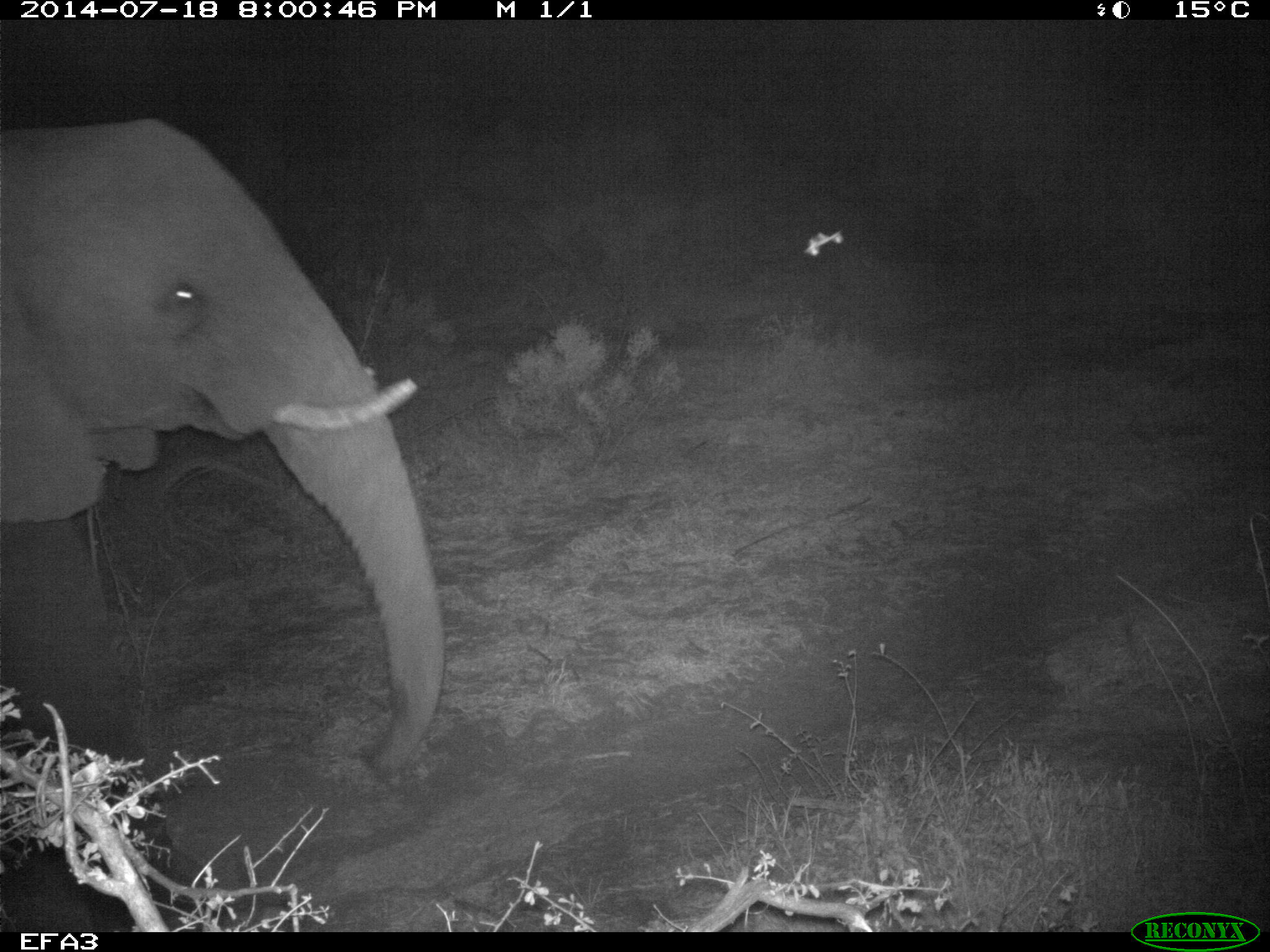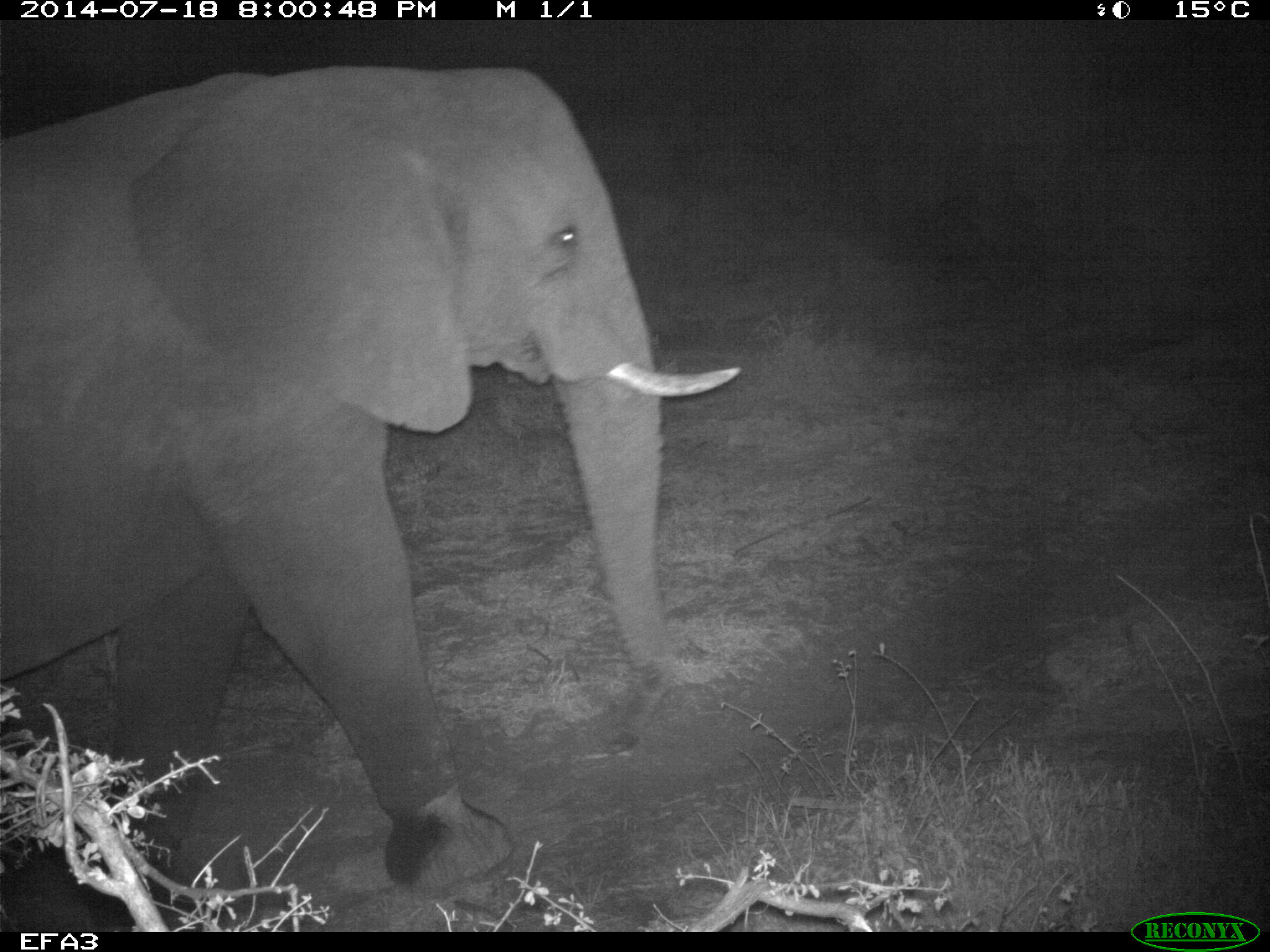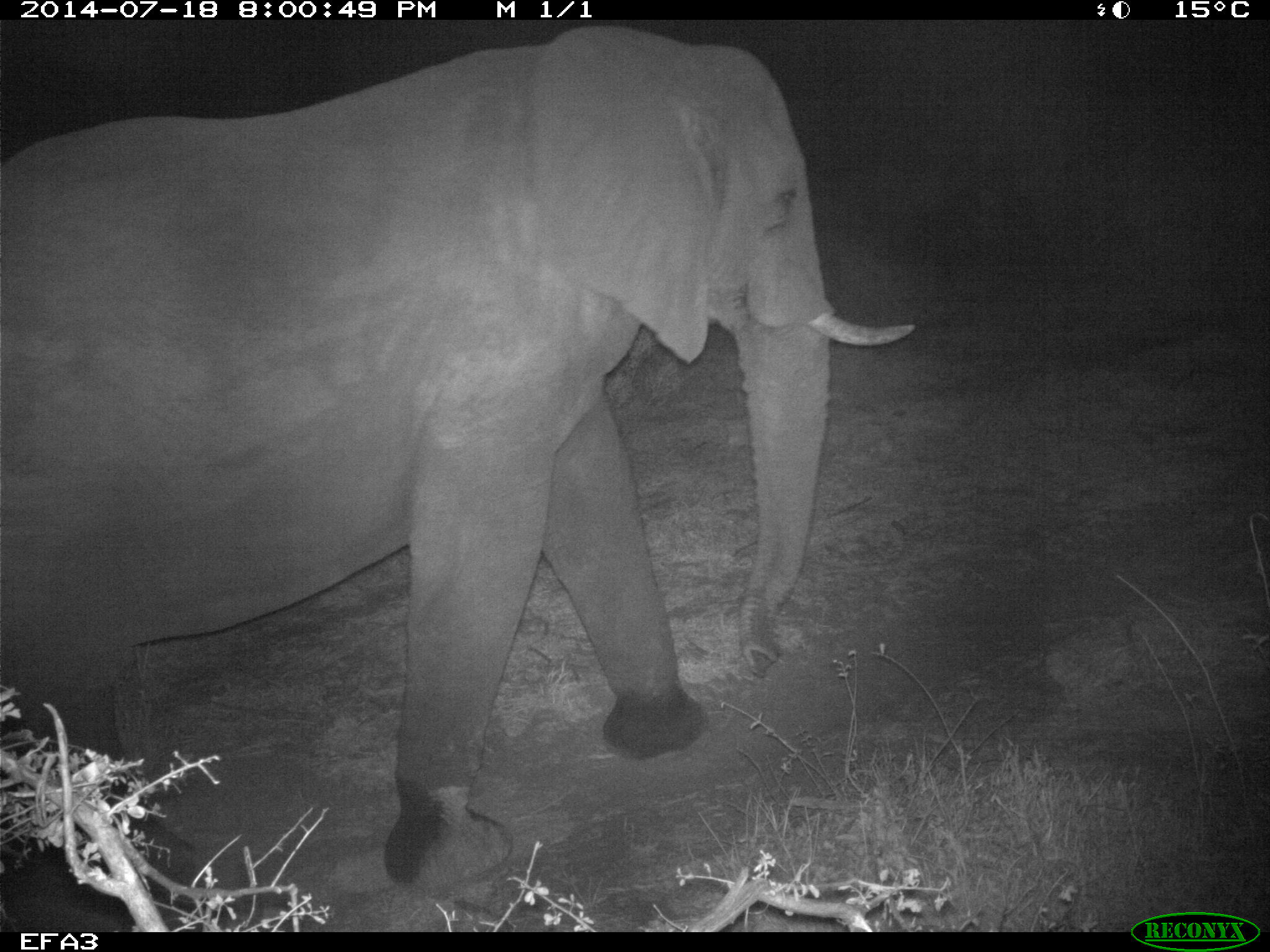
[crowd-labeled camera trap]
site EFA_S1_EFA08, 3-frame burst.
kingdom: Animalia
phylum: Chordata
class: Mammalia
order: Proboscidea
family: Elephantidae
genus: Loxodonta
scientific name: Loxodonta africana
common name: african bush elephant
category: elephant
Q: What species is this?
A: Elephant (african bush elephant) (Loxodonta africana).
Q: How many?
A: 1.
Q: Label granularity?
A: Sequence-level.